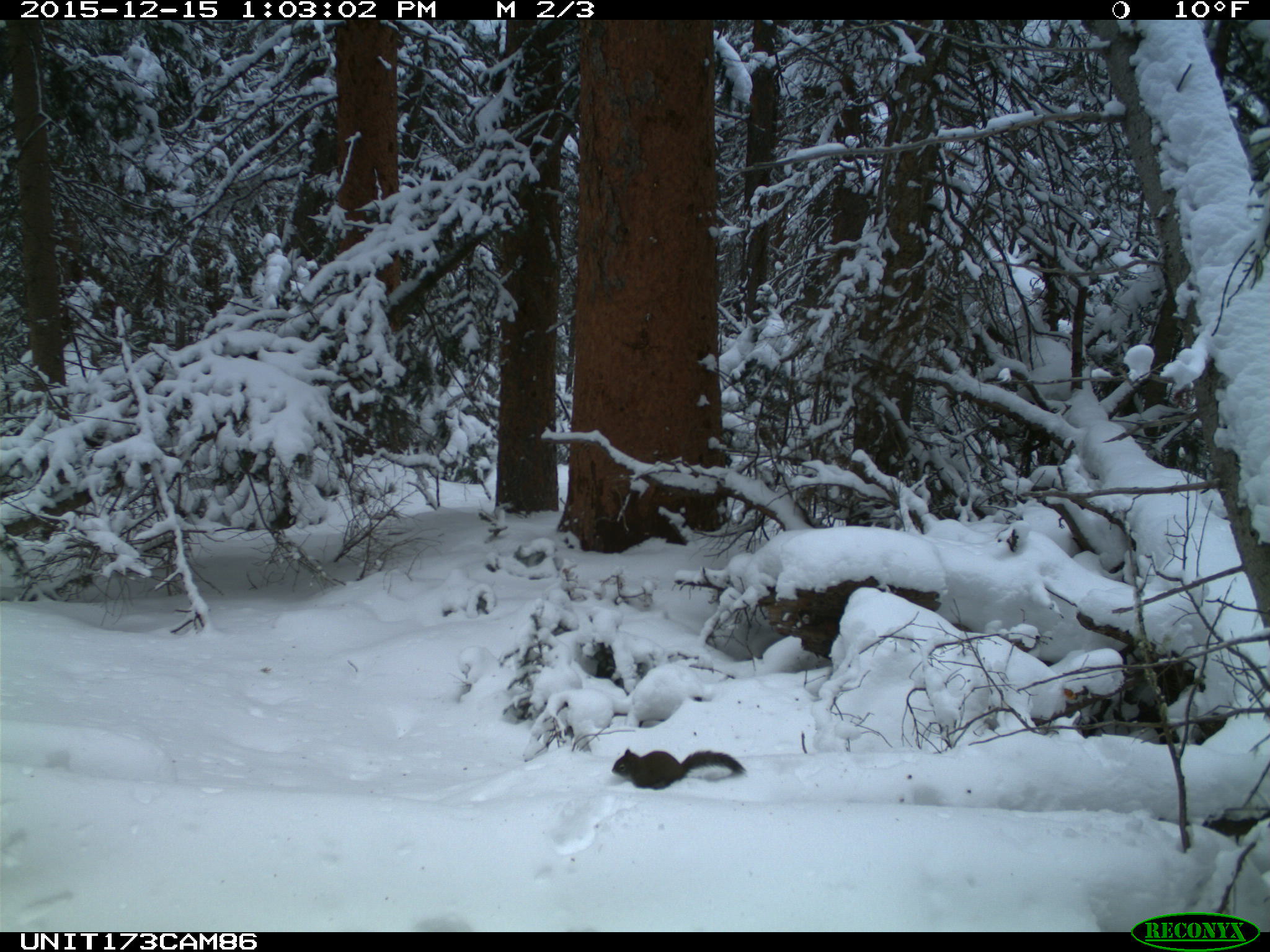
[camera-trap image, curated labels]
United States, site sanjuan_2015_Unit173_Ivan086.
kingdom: Animalia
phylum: Chordata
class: Mammalia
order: Rodentia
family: Sciuridae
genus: Tamiasciurus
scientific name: Tamiasciurus hudsonicus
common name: american red squirrel